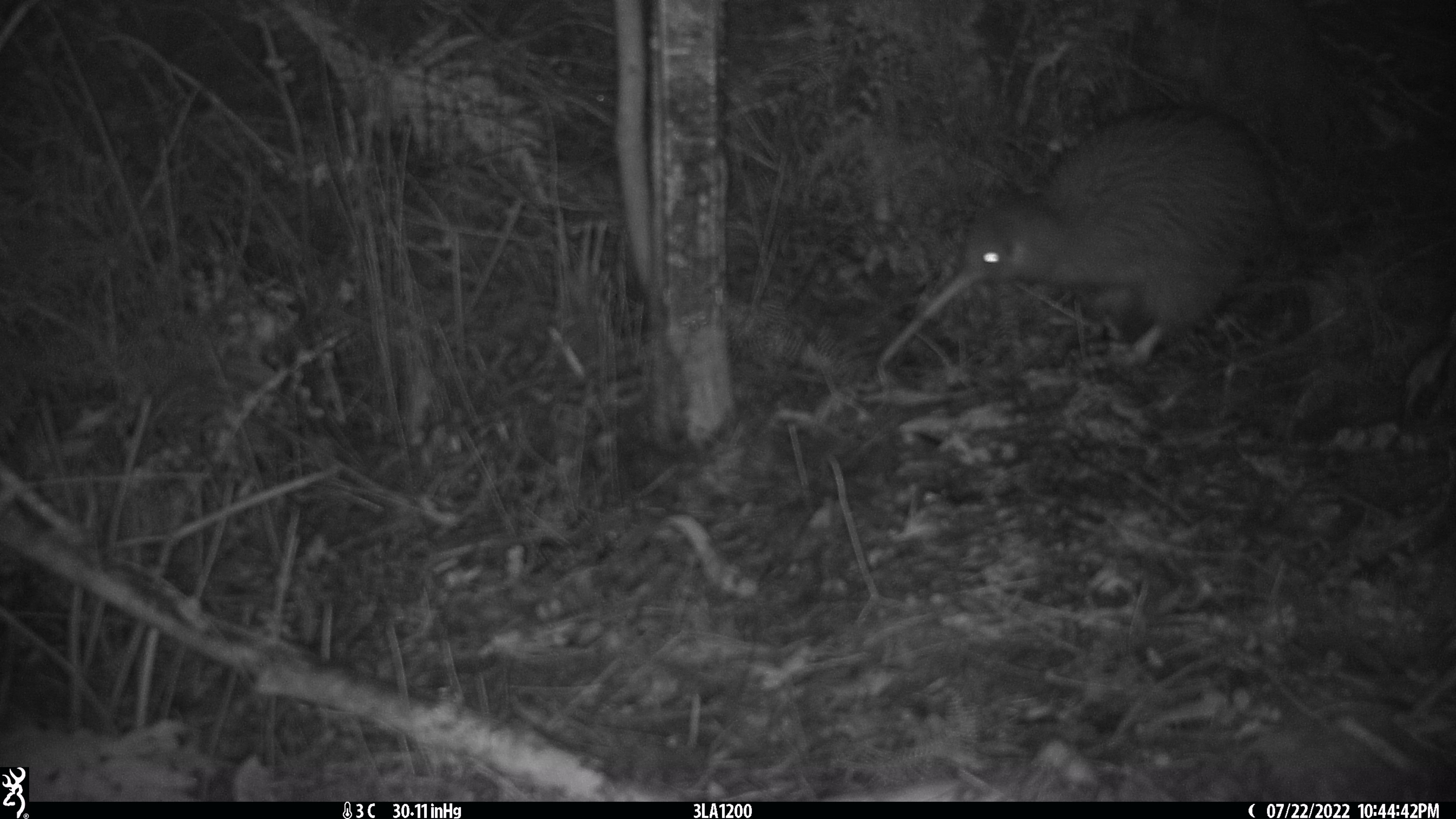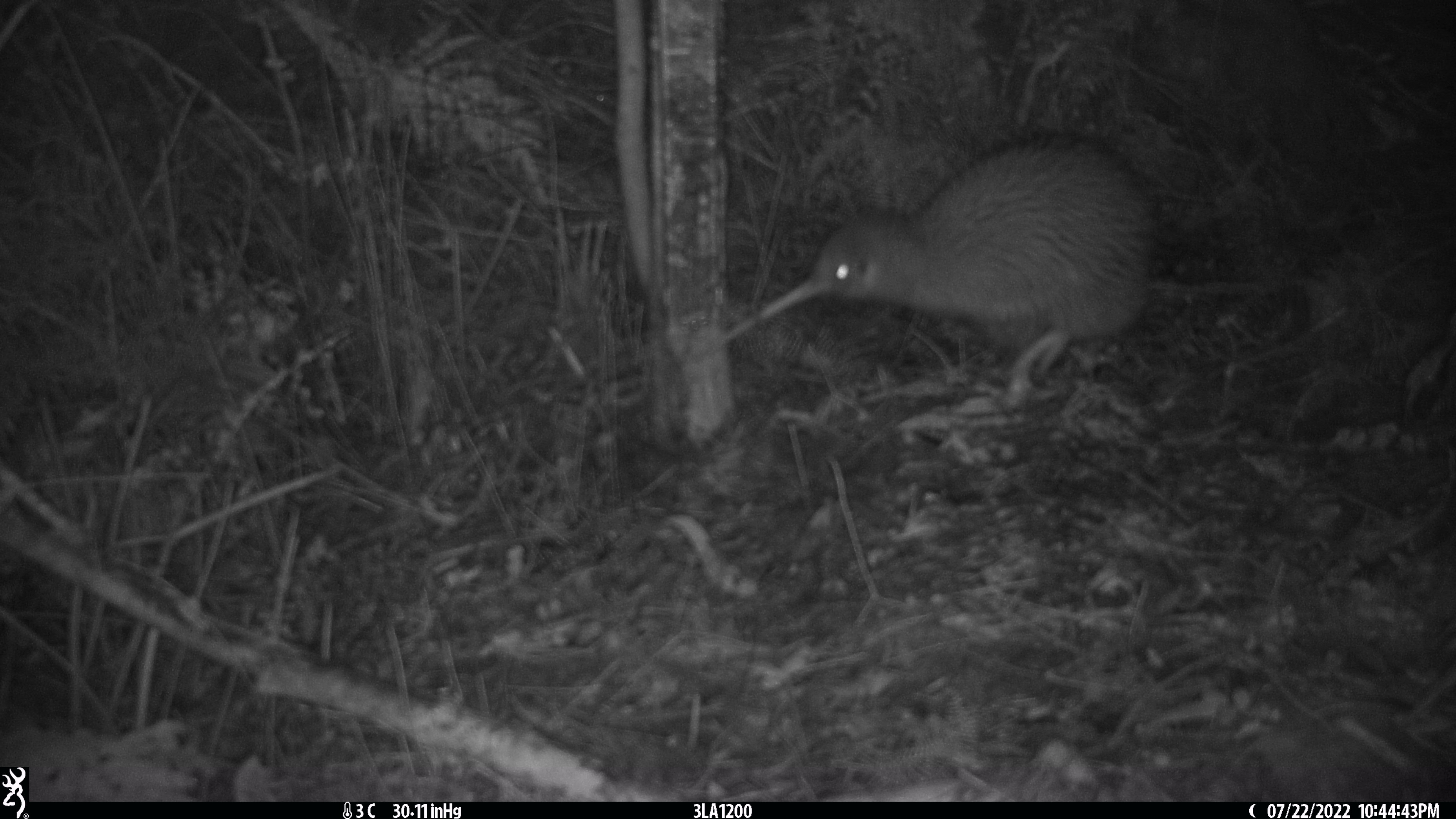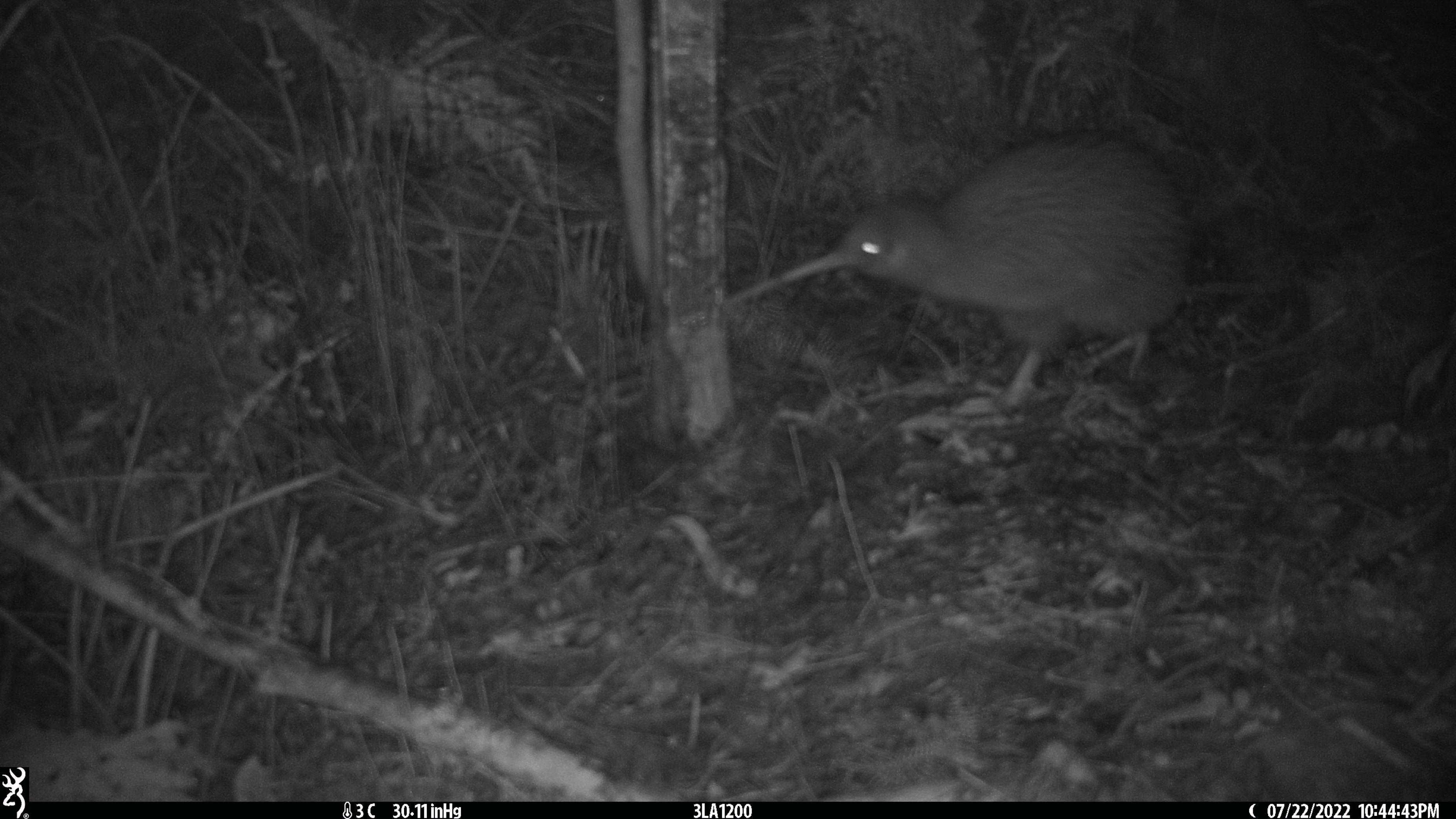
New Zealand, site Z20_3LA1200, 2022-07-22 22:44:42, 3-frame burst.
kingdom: Animalia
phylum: Chordata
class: Aves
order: Apterygiformes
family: Apterygidae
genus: Apteryx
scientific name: Apteryx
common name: kiwi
Kiwi (Apteryx).